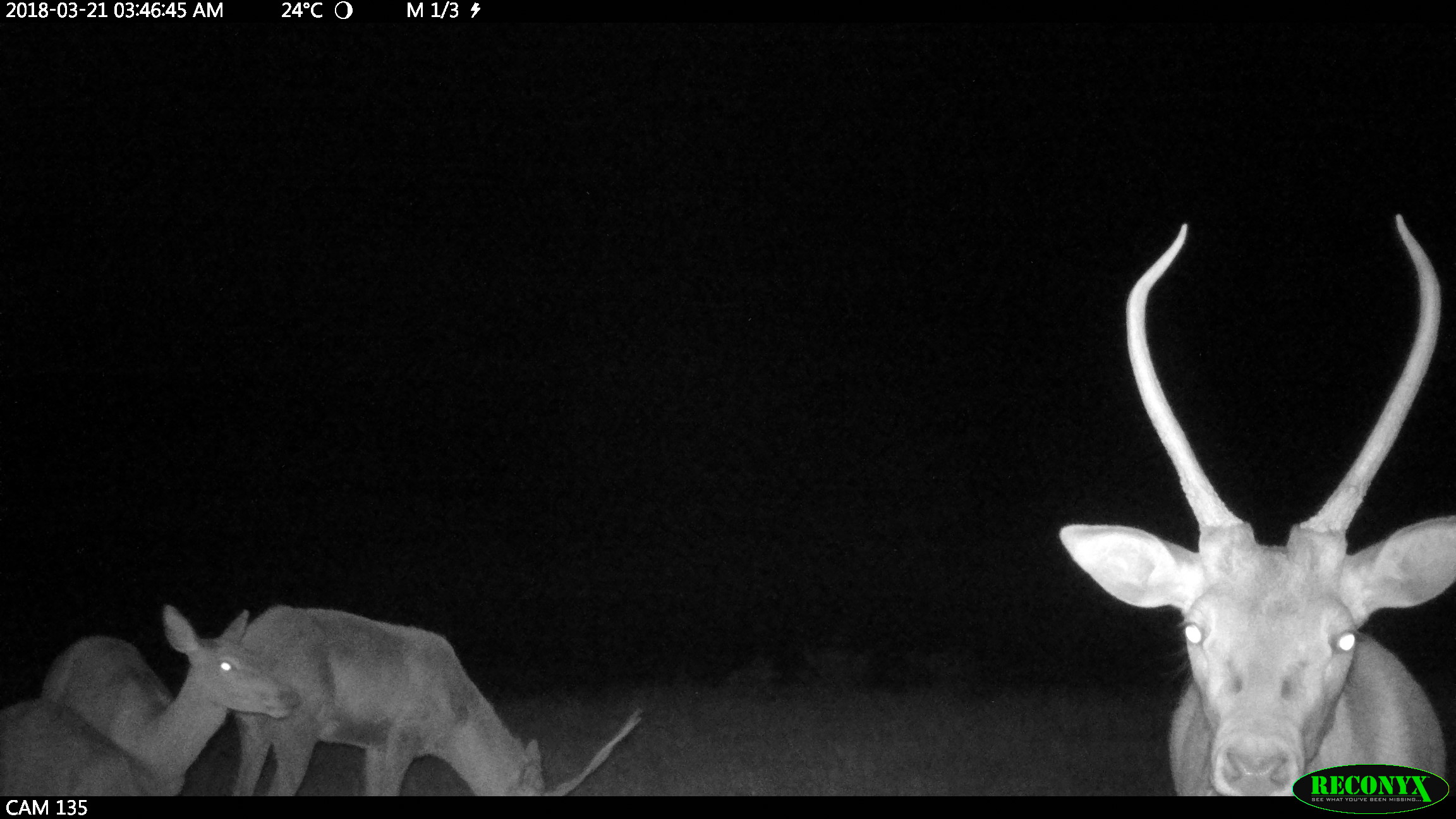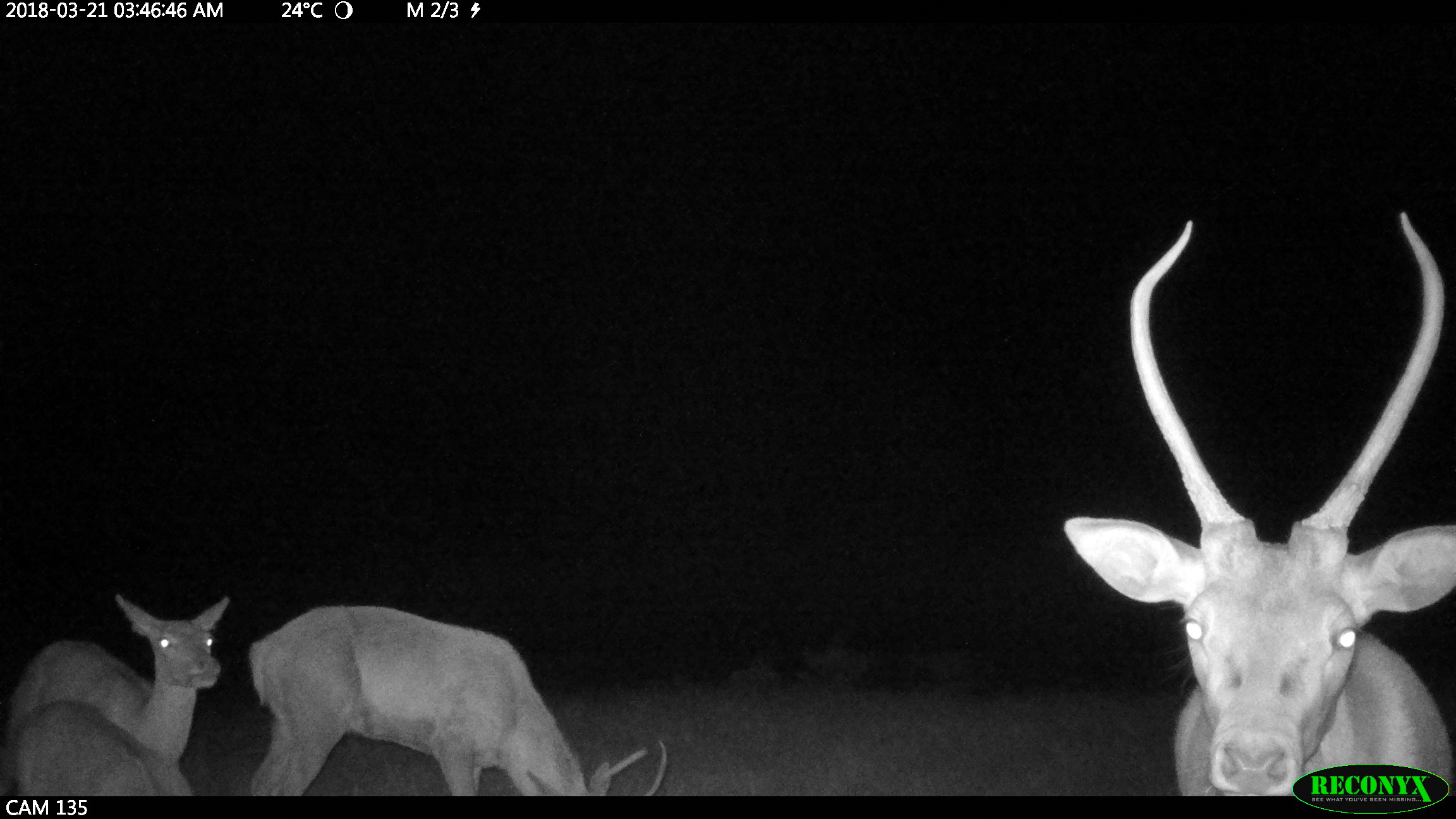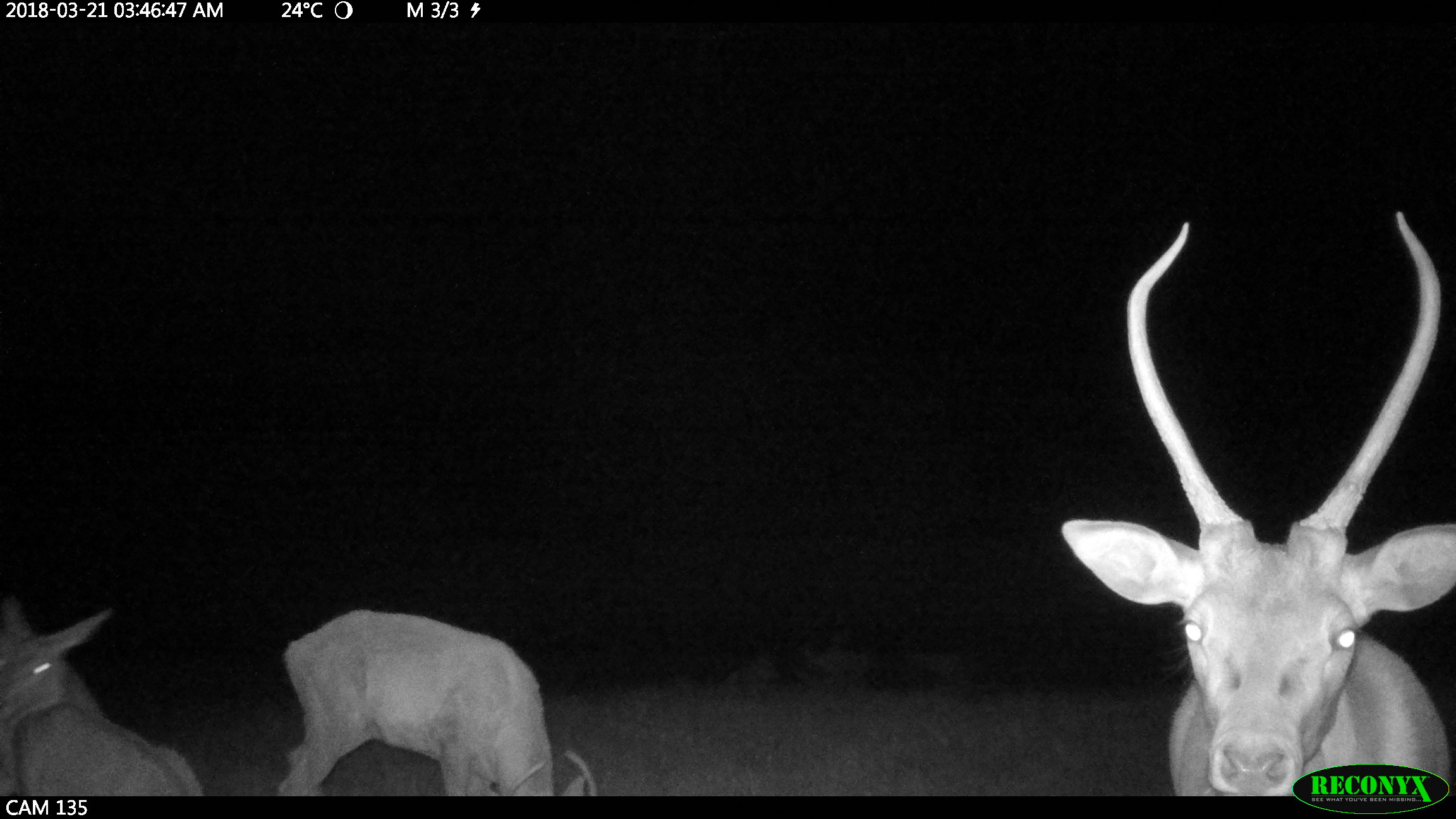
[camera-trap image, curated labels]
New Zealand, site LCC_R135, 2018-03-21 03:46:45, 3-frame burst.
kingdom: Animalia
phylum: Chordata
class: Mammalia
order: Artiodactyla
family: Cervidae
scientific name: Cervidae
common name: deer